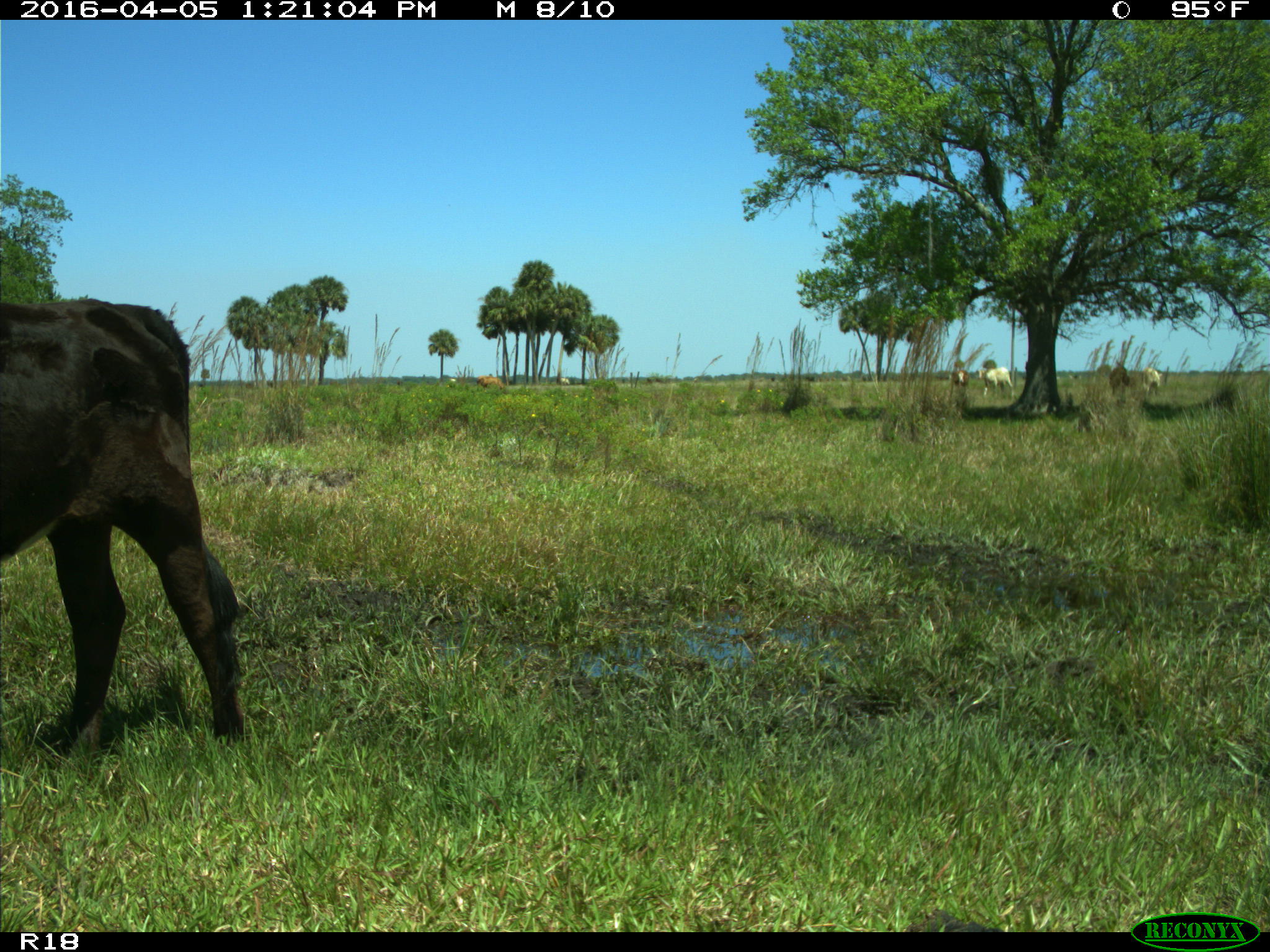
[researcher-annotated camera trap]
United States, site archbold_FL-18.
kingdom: Animalia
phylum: Chordata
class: Mammalia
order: Artiodactyla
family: Bovidae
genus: Bos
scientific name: Bos taurus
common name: domestic cow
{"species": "Bos taurus (domestic cow)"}